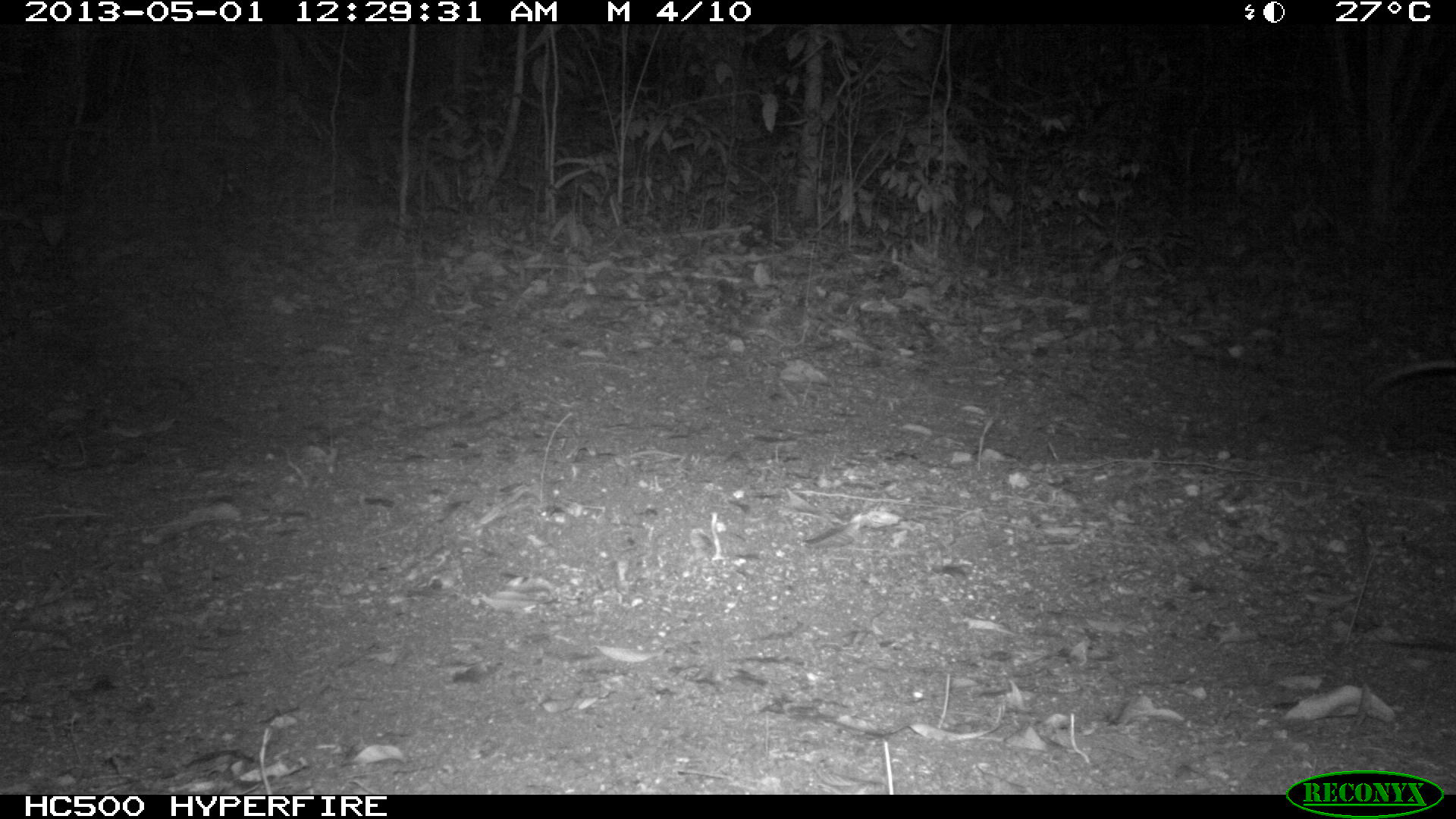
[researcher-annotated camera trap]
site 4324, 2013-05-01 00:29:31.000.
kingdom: Animalia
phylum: Chordata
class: Mammalia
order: Didelphimorphia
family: Didelphidae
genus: Didelphis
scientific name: Didelphis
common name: american opossums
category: didelphis sp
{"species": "didelphis sp (american opossums) (Didelphis)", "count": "1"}